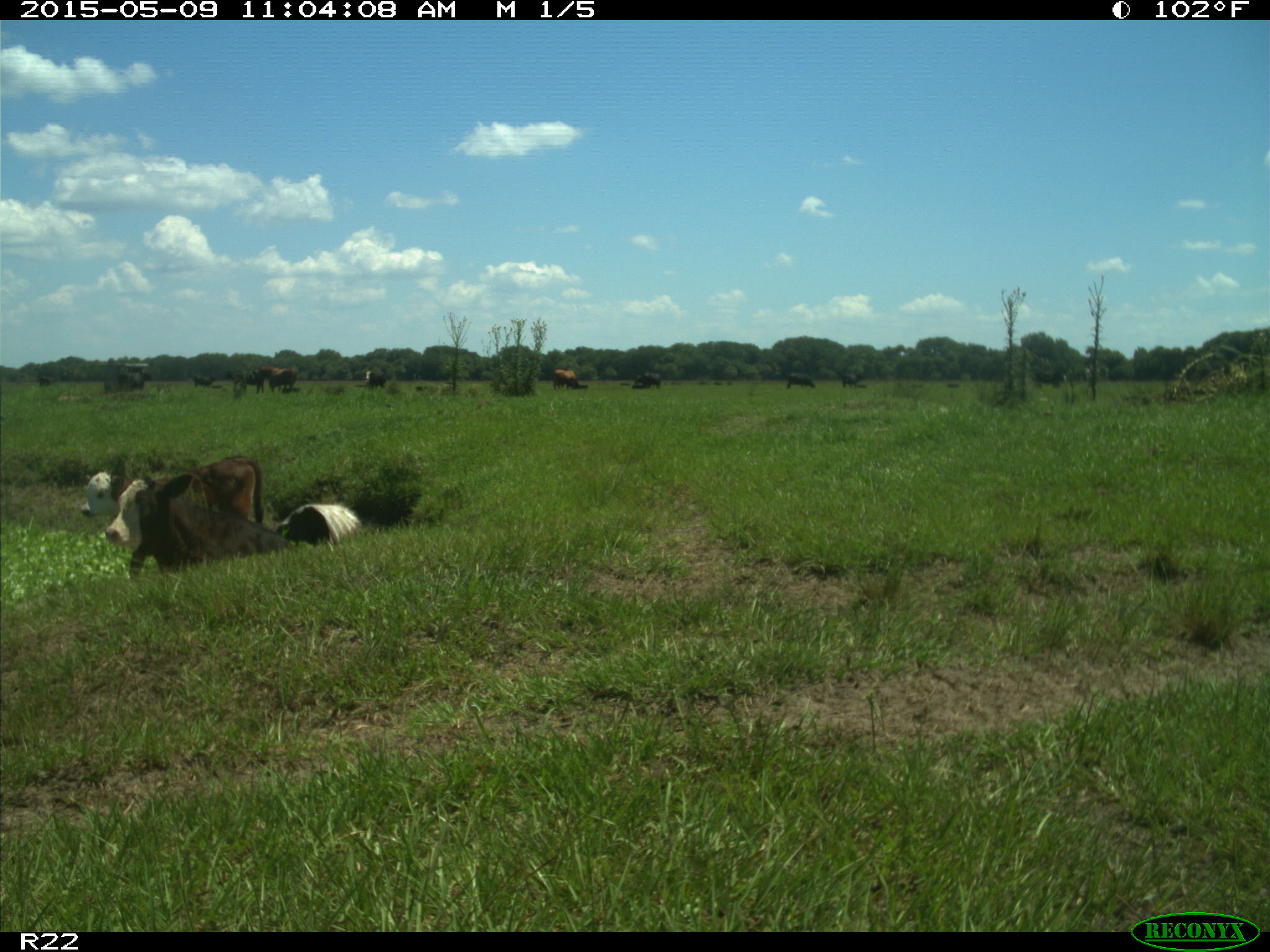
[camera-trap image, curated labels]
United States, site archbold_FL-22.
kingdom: Animalia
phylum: Chordata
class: Mammalia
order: Artiodactyla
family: Bovidae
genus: Bos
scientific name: Bos taurus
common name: domestic cow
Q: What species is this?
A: Bos taurus (domestic cow).